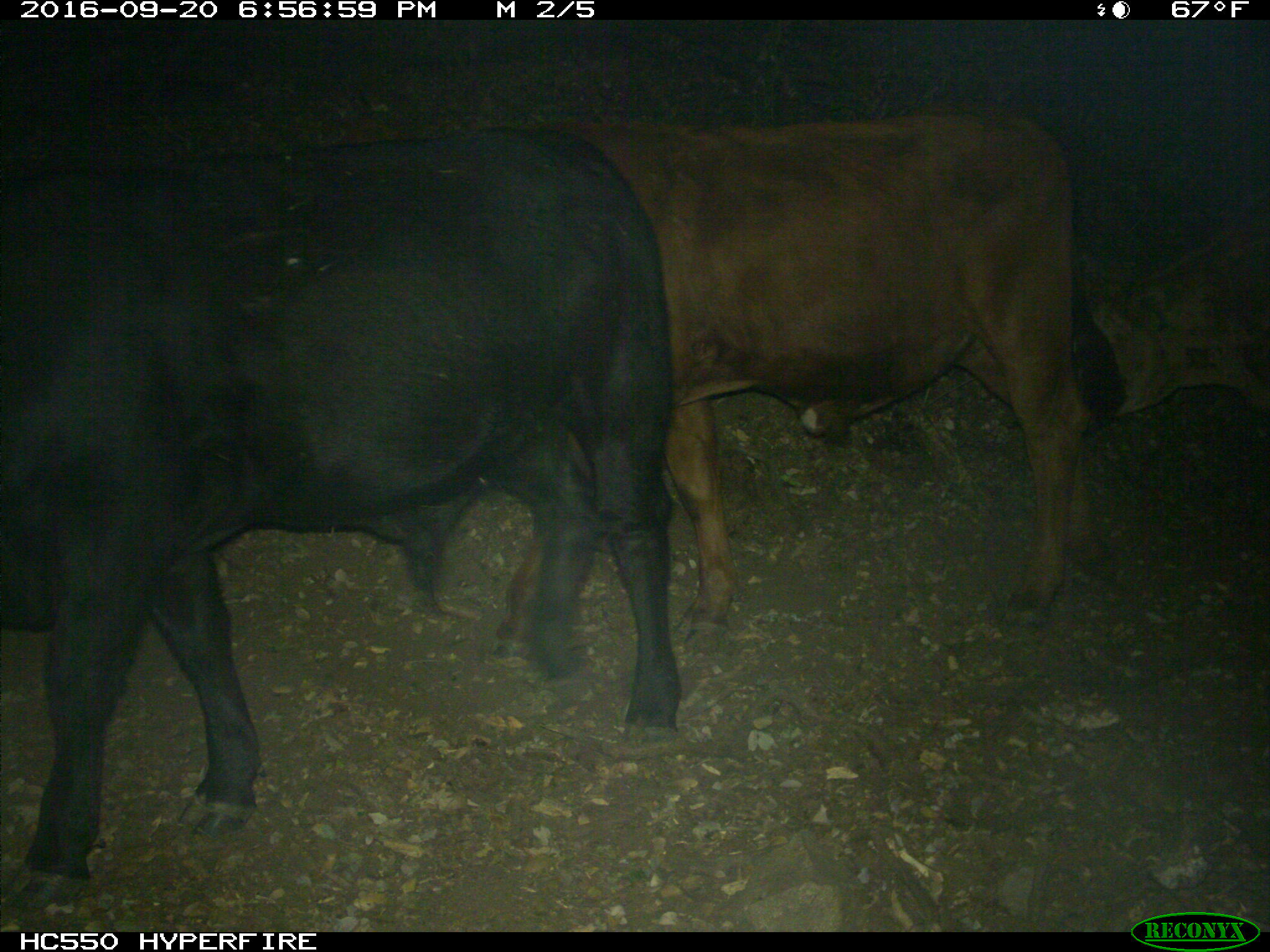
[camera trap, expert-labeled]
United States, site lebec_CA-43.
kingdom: Animalia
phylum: Chordata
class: Mammalia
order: Artiodactyla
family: Bovidae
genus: Bos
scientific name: Bos taurus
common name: domestic cow